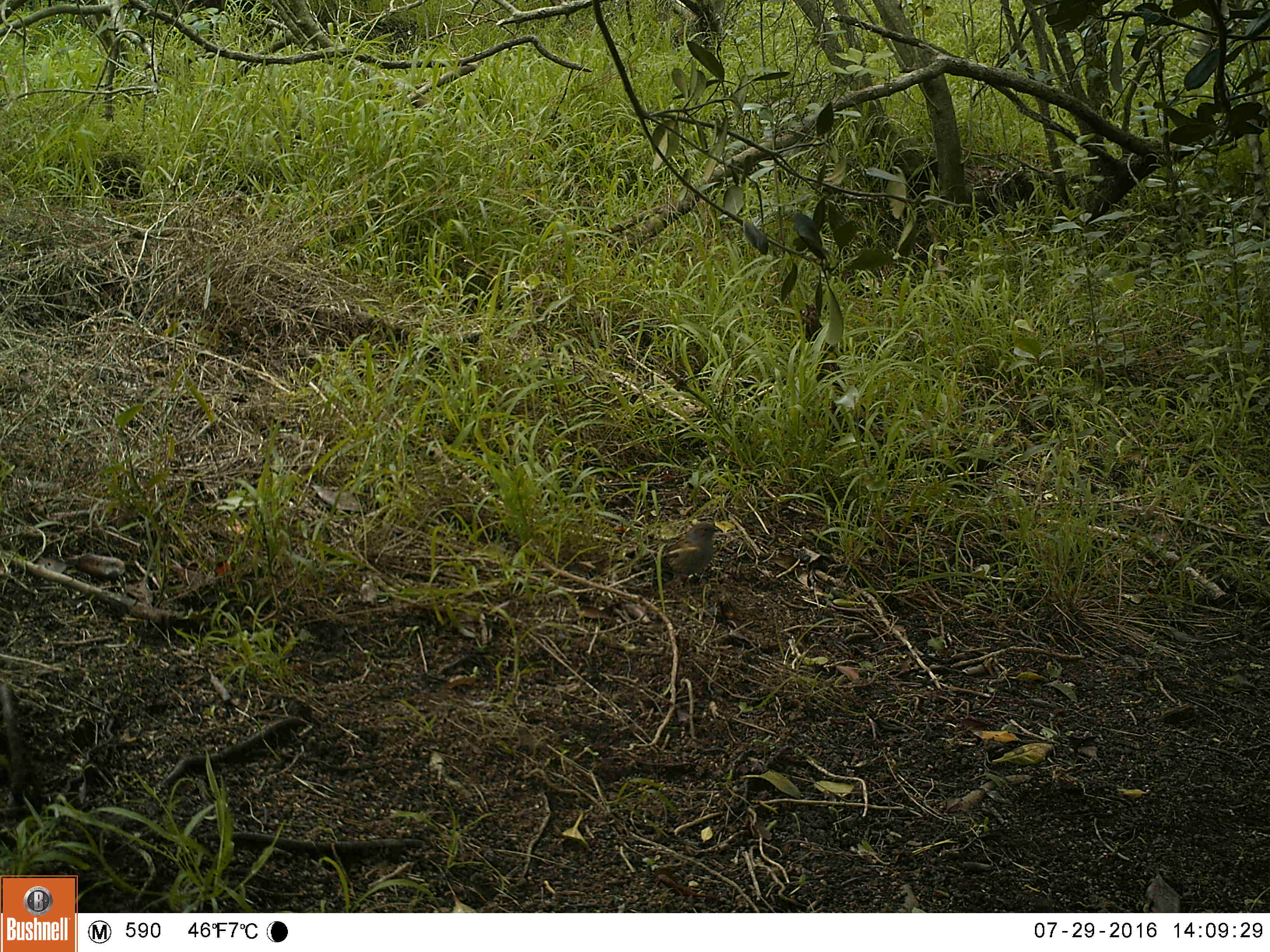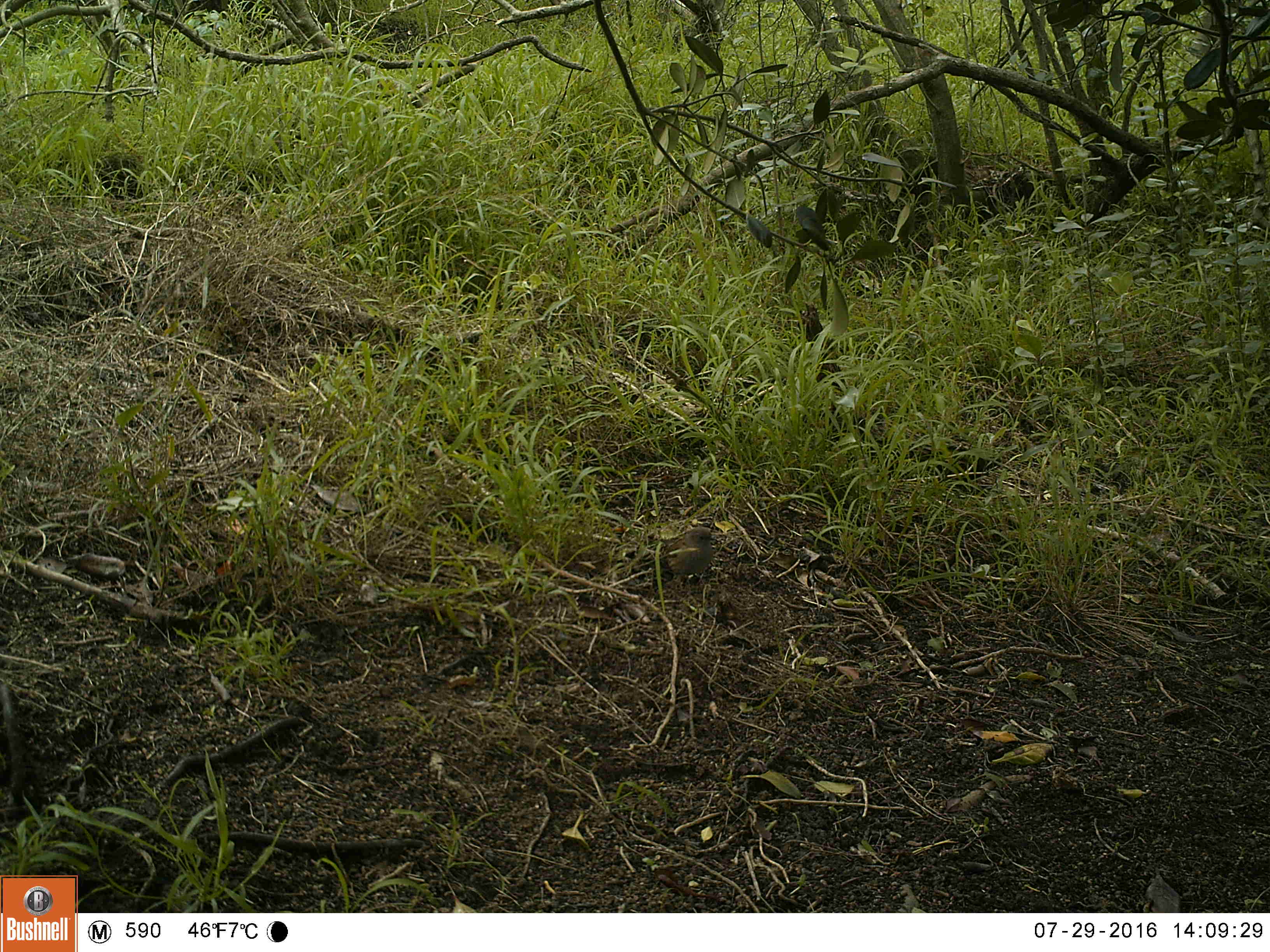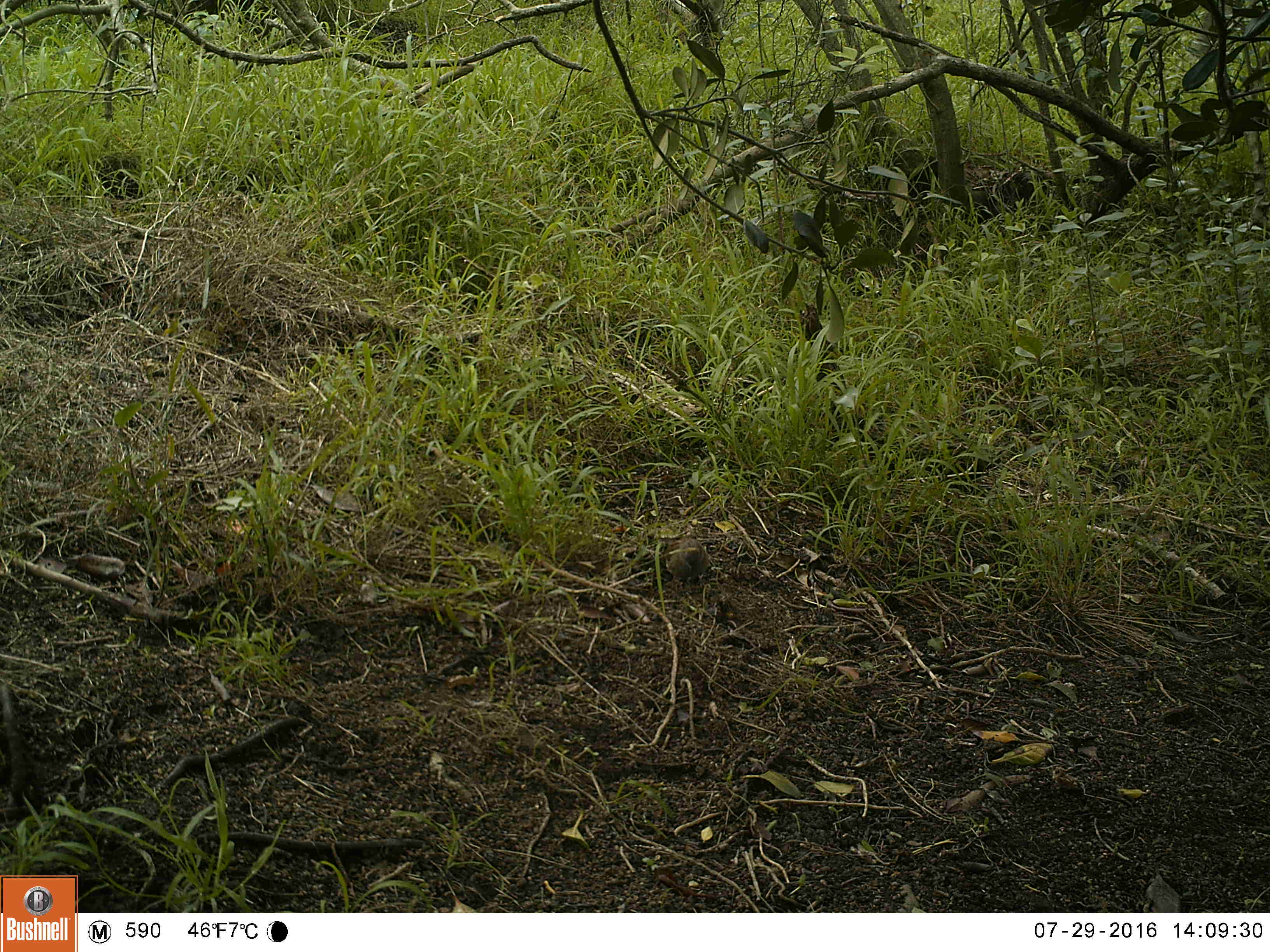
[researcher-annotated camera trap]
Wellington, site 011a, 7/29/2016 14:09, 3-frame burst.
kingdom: Animalia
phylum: Chordata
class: Aves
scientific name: Aves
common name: bird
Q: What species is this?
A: Bird (Aves).